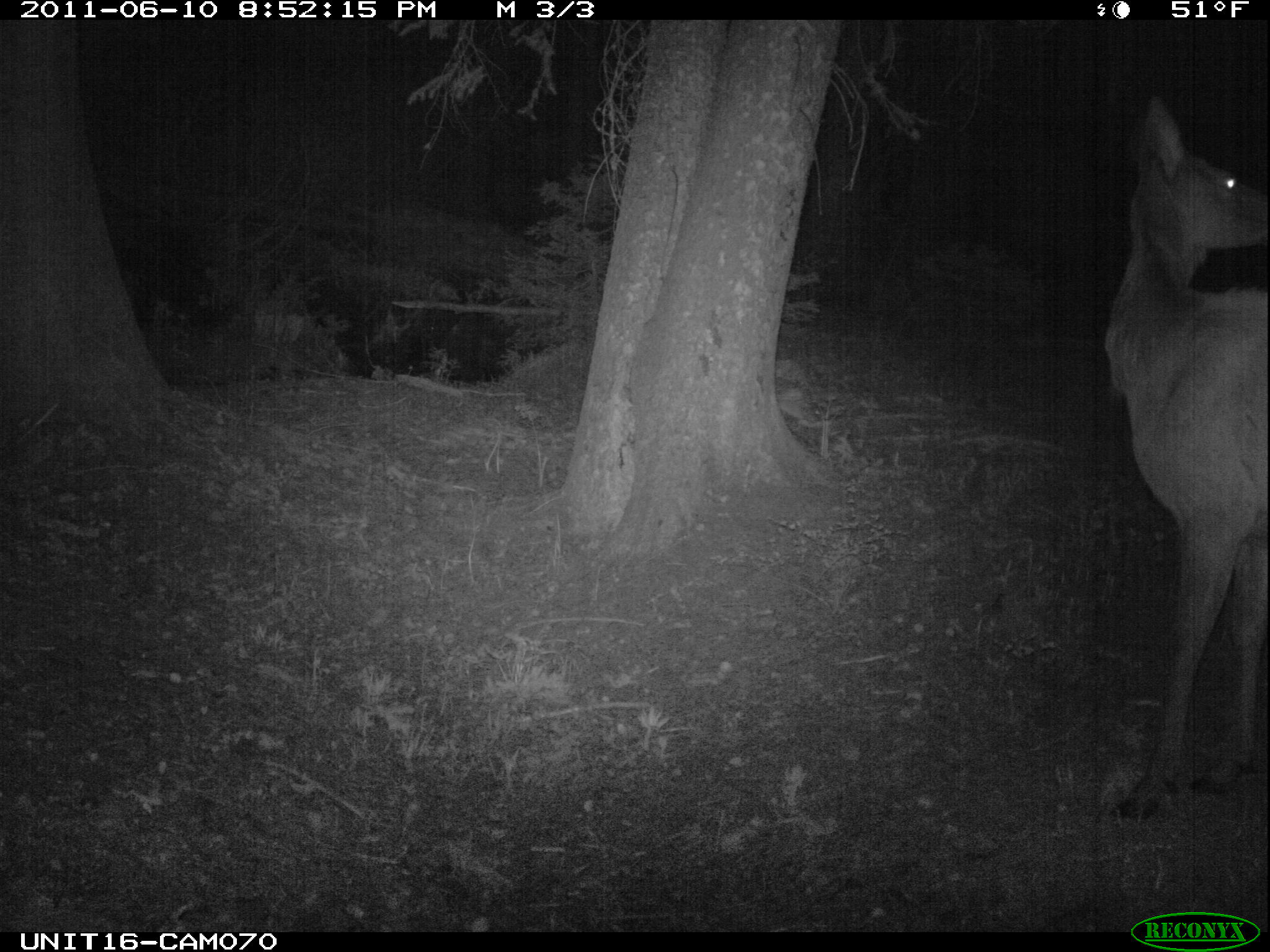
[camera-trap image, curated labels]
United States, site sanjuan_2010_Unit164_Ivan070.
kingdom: Animalia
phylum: Chordata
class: Mammalia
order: Artiodactyla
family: Cervidae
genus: Cervus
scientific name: Cervus elaphus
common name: red deer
Cervus elaphus (red deer).